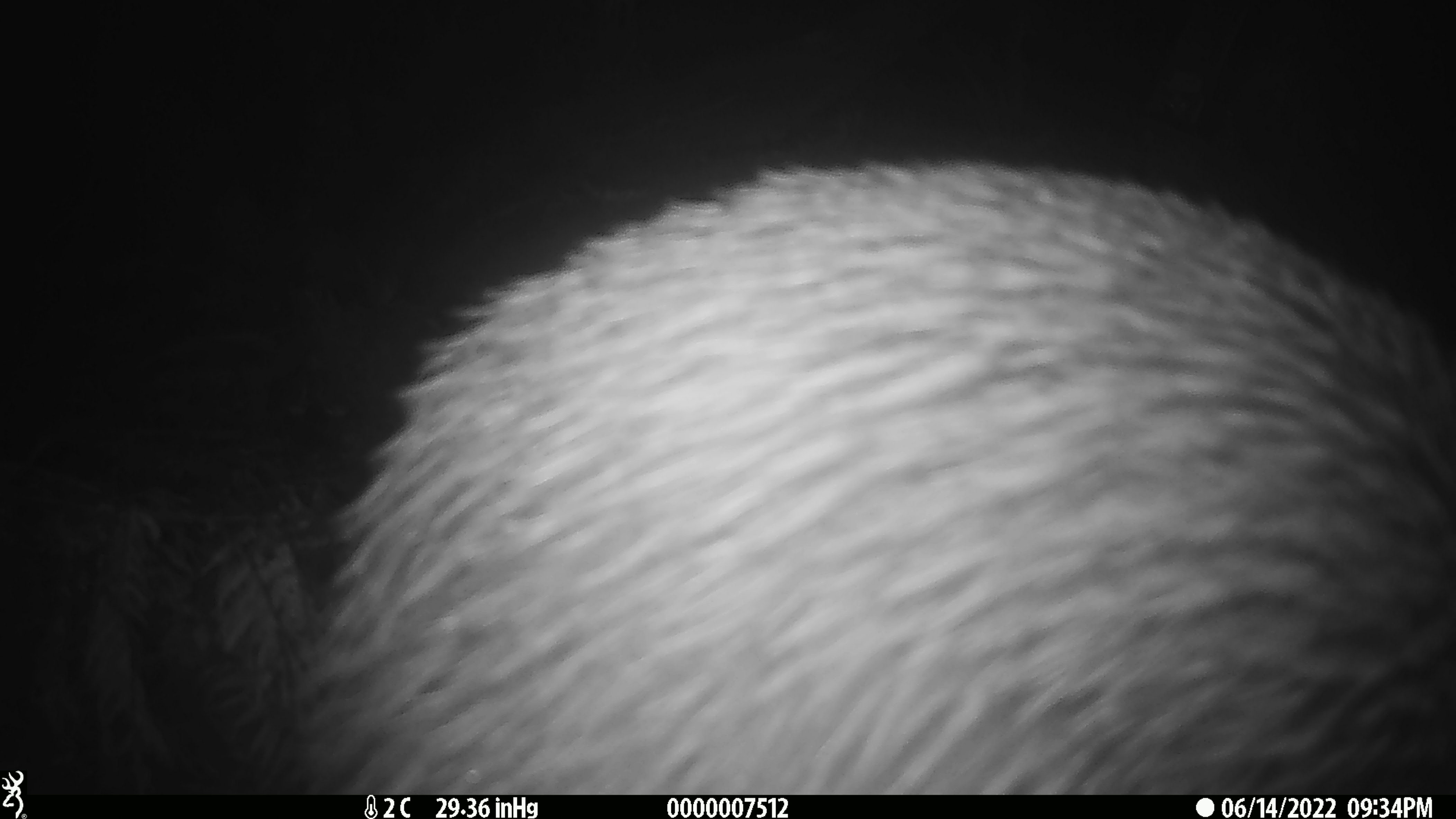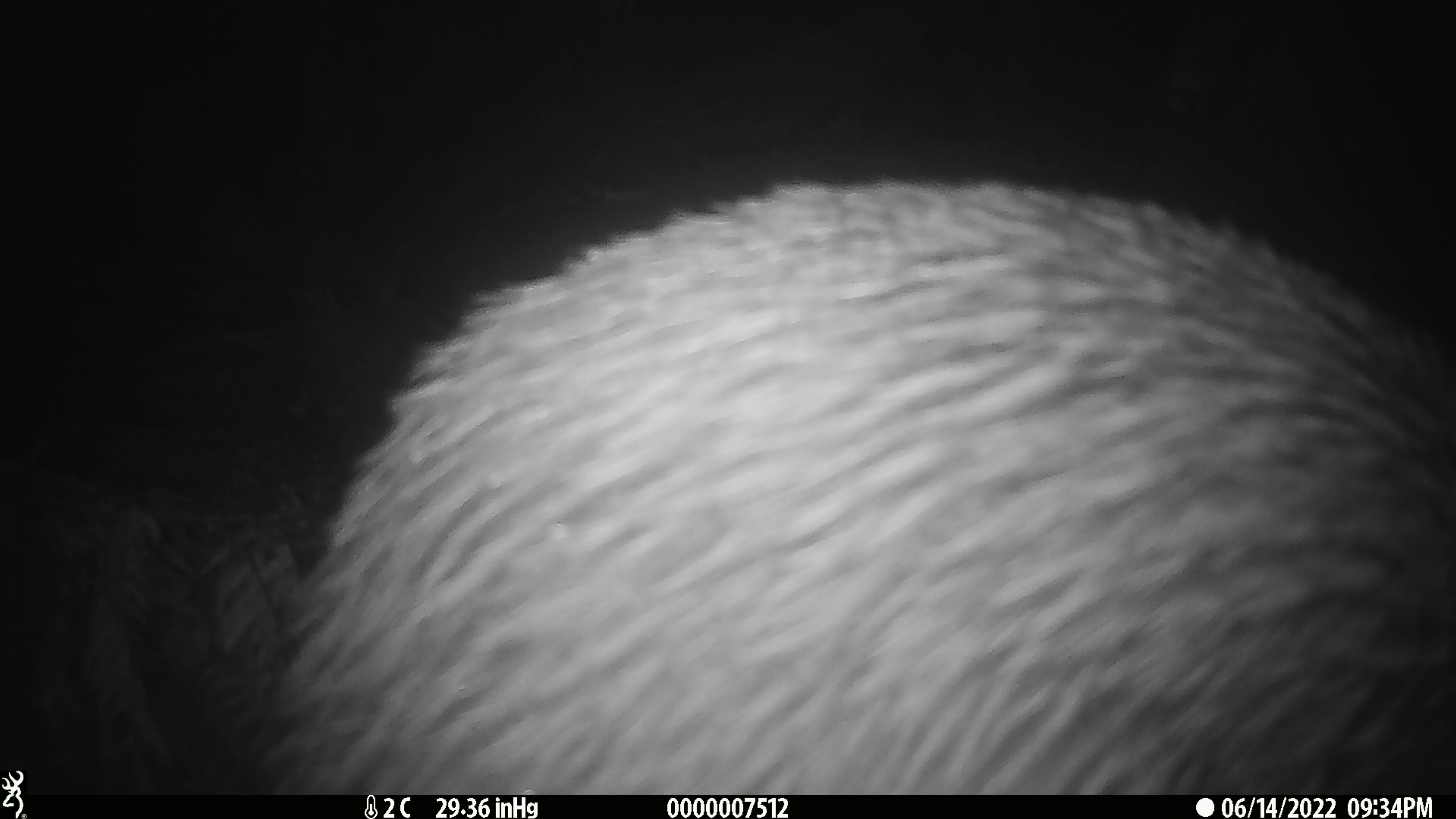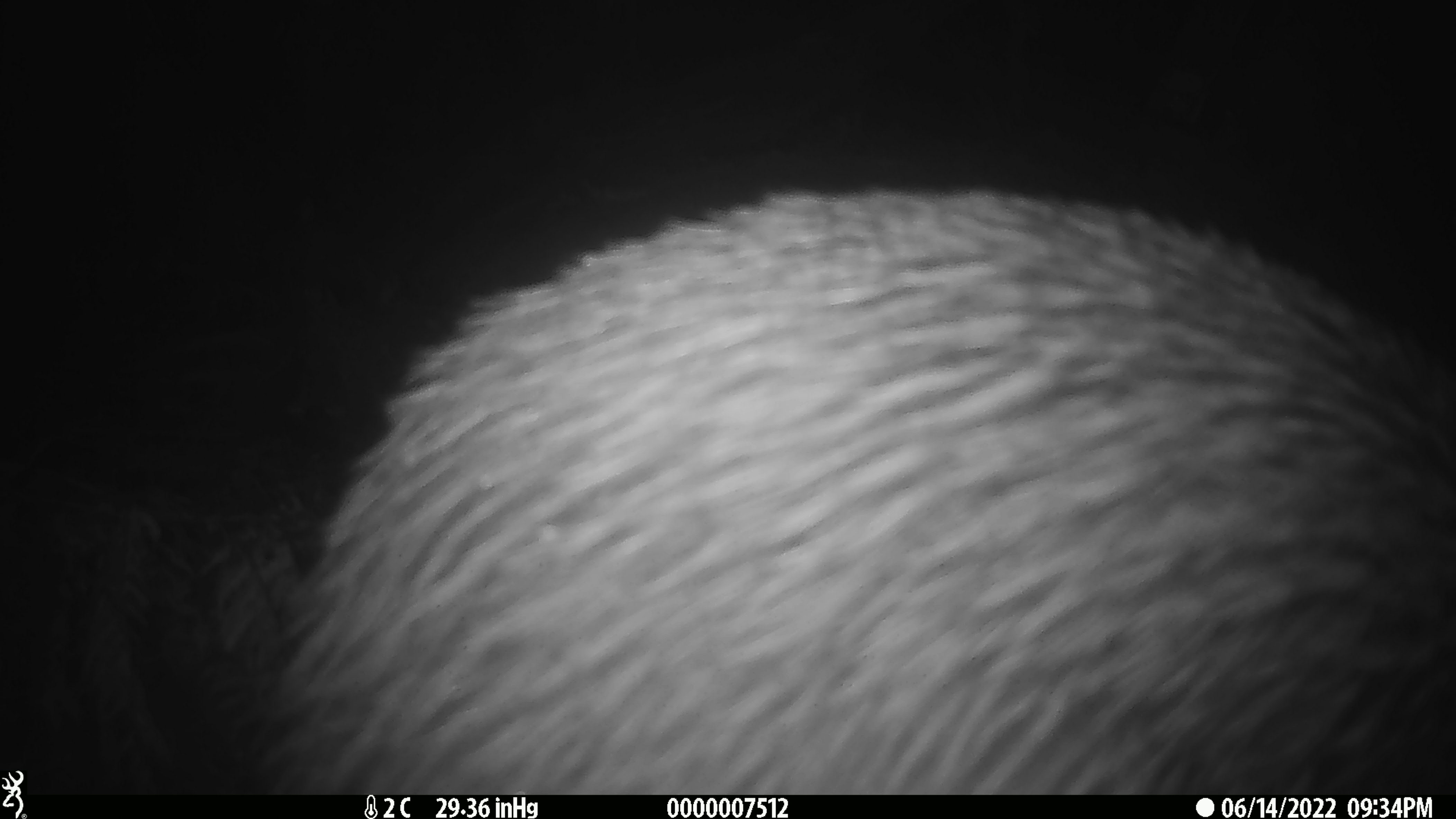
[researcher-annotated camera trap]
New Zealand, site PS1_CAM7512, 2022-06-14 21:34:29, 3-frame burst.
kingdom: Animalia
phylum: Chordata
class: Aves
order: Apterygiformes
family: Apterygidae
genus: Apteryx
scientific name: Apteryx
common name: kiwi